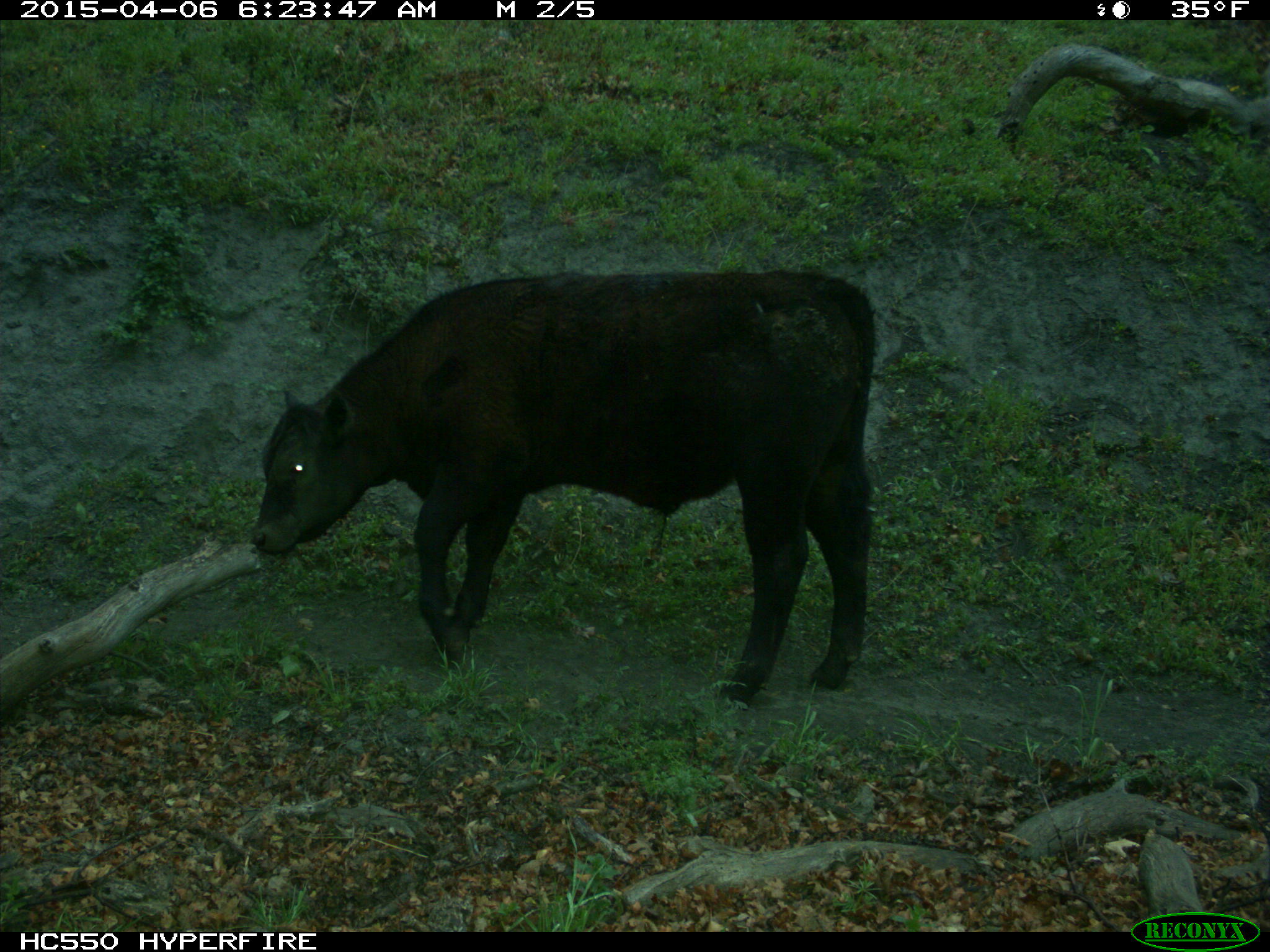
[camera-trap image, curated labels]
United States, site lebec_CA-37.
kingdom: Animalia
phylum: Chordata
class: Mammalia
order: Artiodactyla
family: Bovidae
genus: Bos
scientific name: Bos taurus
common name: domestic cow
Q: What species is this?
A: Bos taurus (domestic cow).